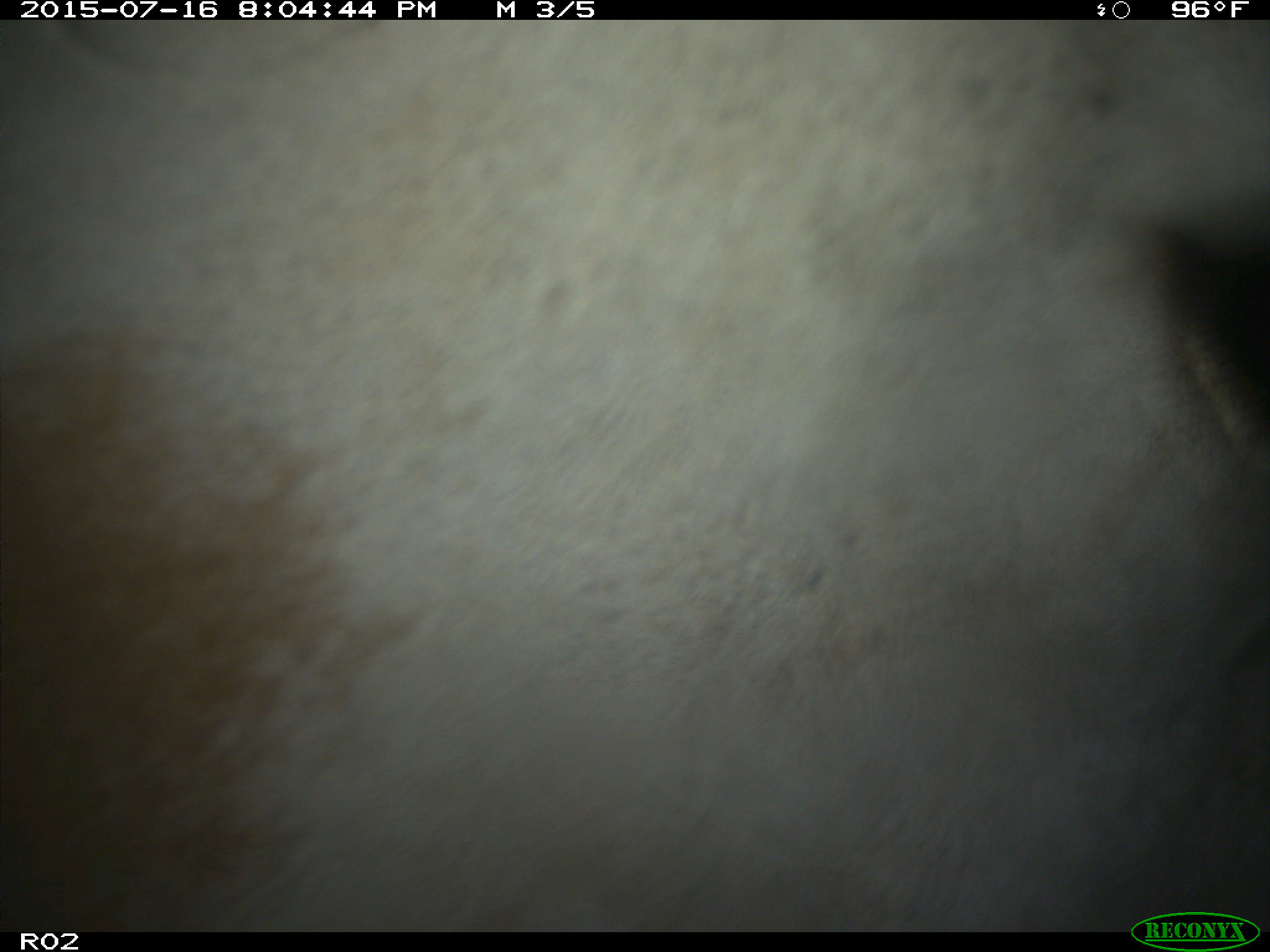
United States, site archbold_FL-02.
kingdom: Animalia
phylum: Chordata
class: Mammalia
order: Artiodactyla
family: Bovidae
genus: Bos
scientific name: Bos taurus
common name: domestic cow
Bos taurus (domestic cow).